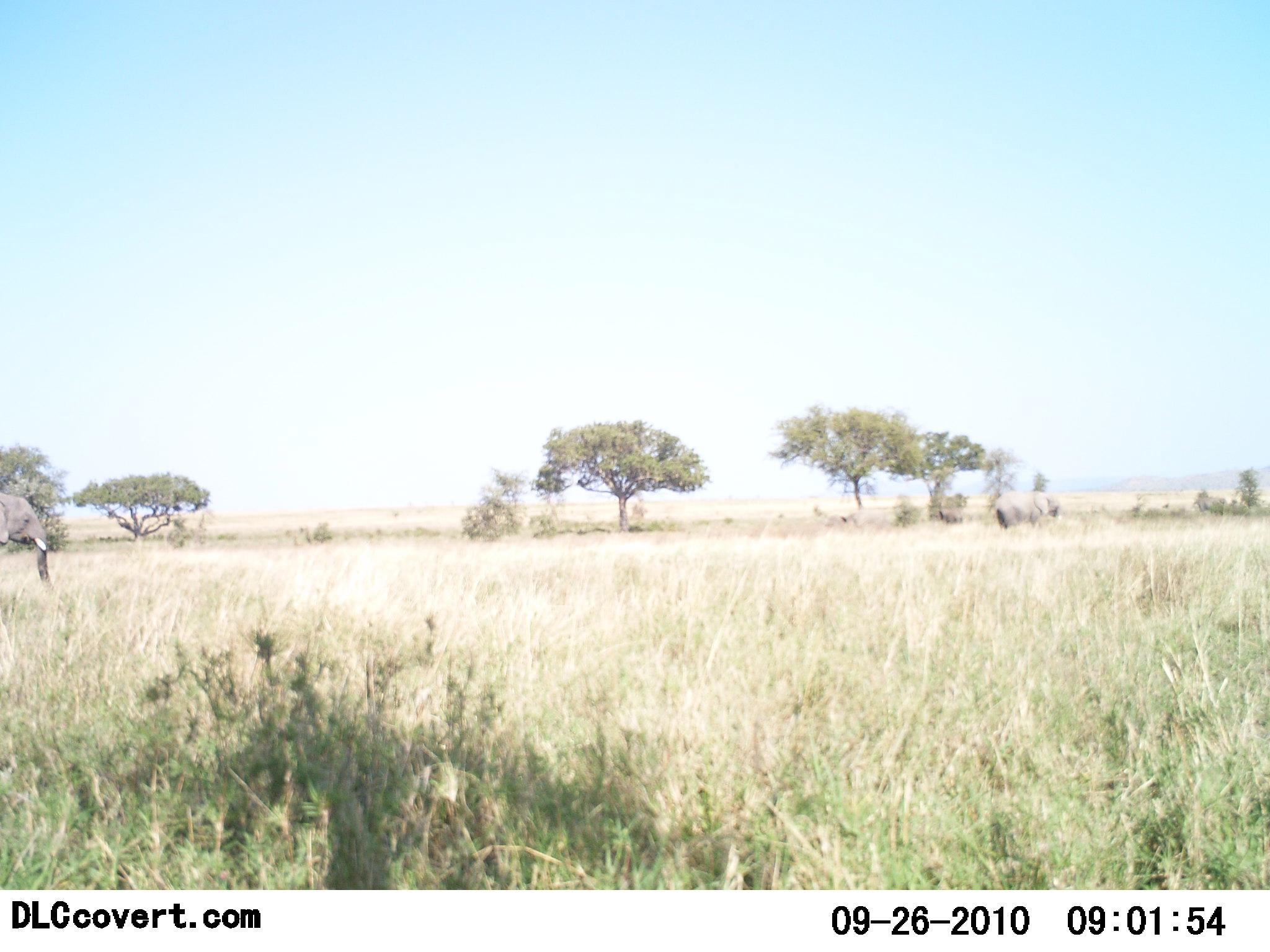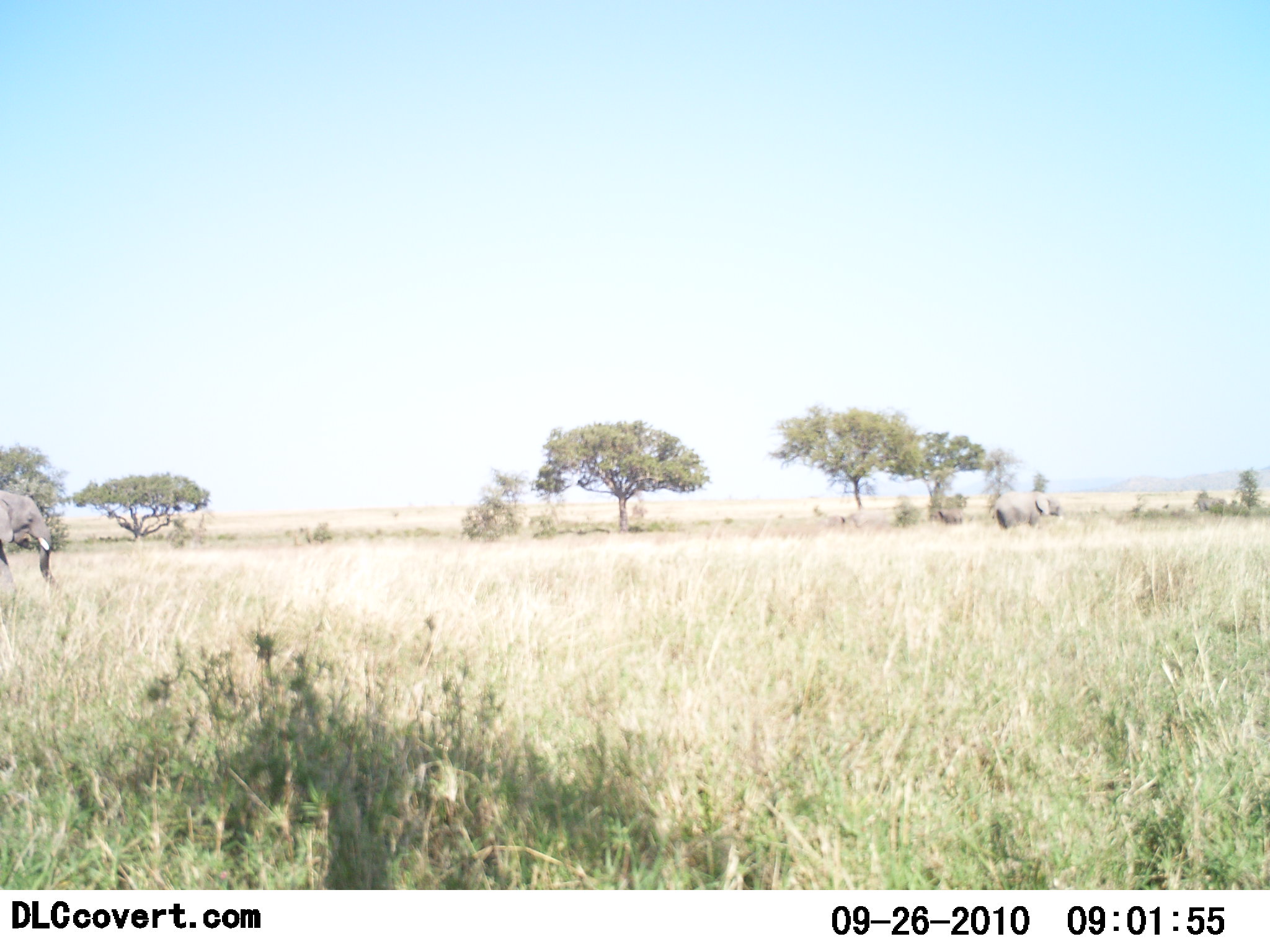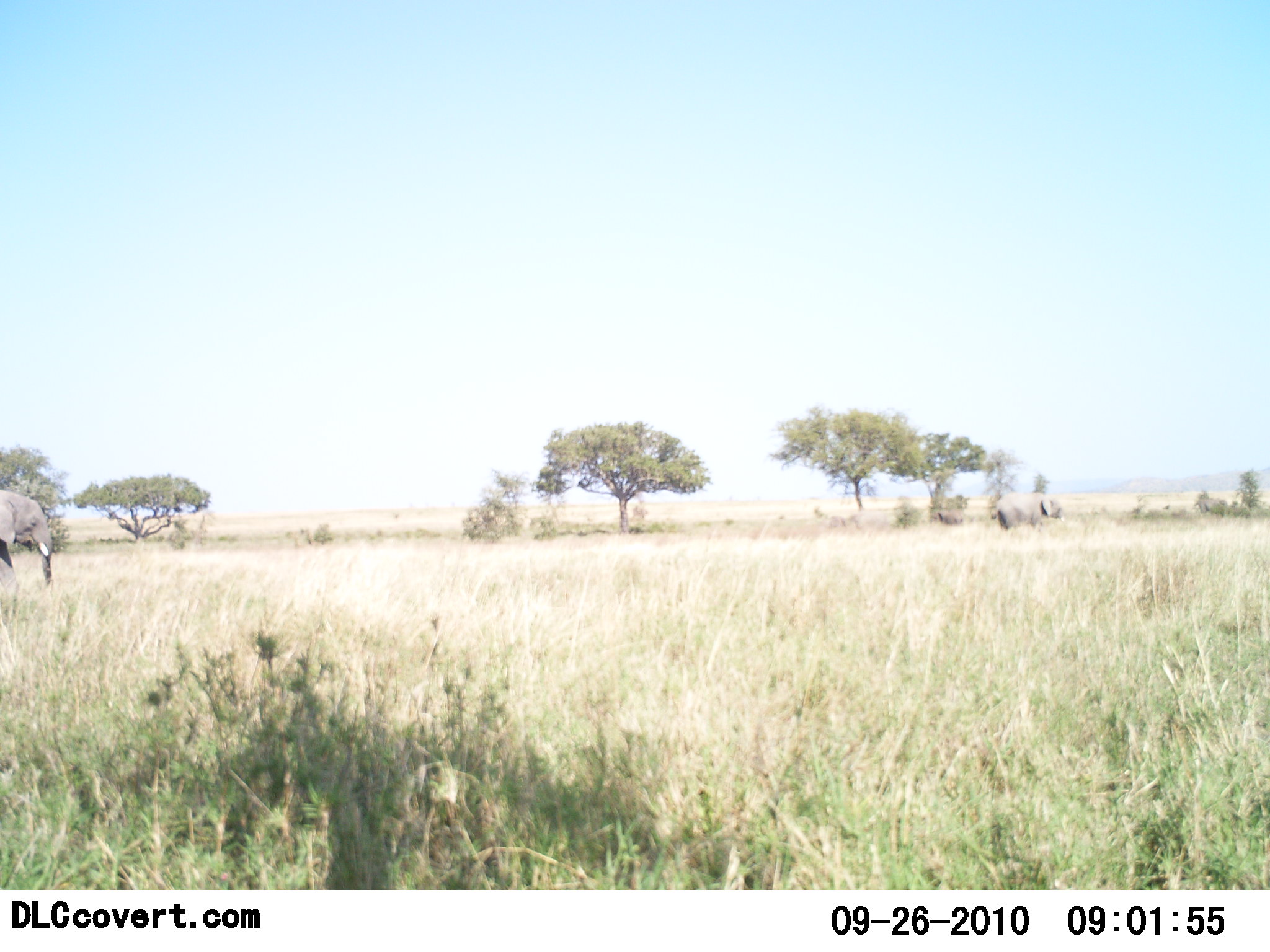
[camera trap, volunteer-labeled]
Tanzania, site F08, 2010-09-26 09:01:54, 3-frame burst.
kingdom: Animalia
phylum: Chordata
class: Mammalia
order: Proboscidea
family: Elephantidae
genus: Loxodonta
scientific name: Loxodonta africana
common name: african bush elephant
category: elephant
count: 2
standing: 73%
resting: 0%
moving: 9%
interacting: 0%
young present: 0%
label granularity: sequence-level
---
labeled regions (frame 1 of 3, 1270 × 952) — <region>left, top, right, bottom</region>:
animal: <region>0, 491, 52, 587</region>; <region>995, 490, 1065, 537</region>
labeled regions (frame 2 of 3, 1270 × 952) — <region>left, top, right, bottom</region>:
animal: <region>0, 490, 55, 600</region>; <region>991, 491, 1066, 536</region>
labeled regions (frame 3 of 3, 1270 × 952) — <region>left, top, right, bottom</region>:
animal: <region>0, 490, 53, 602</region>; <region>991, 491, 1065, 537</region>